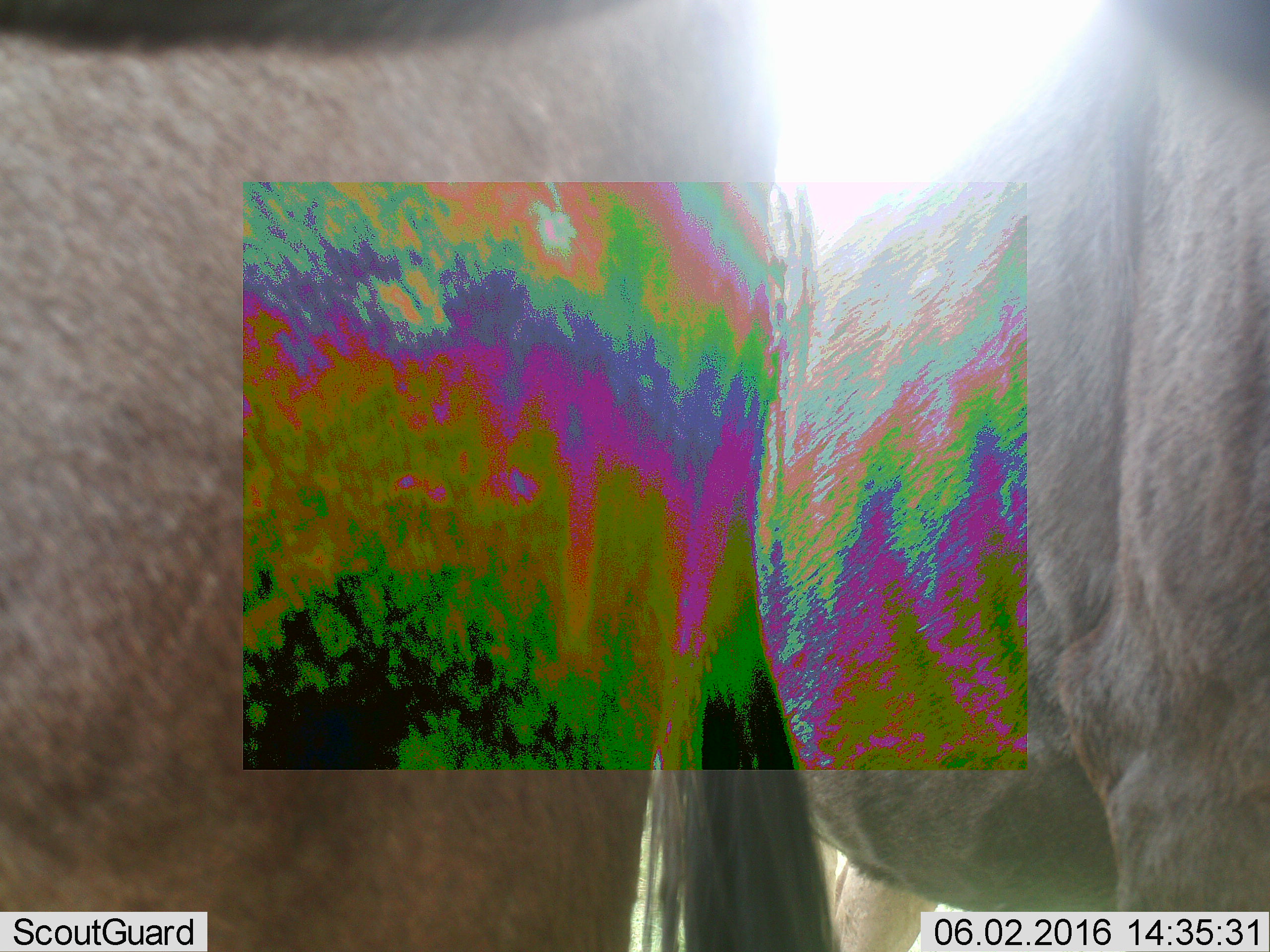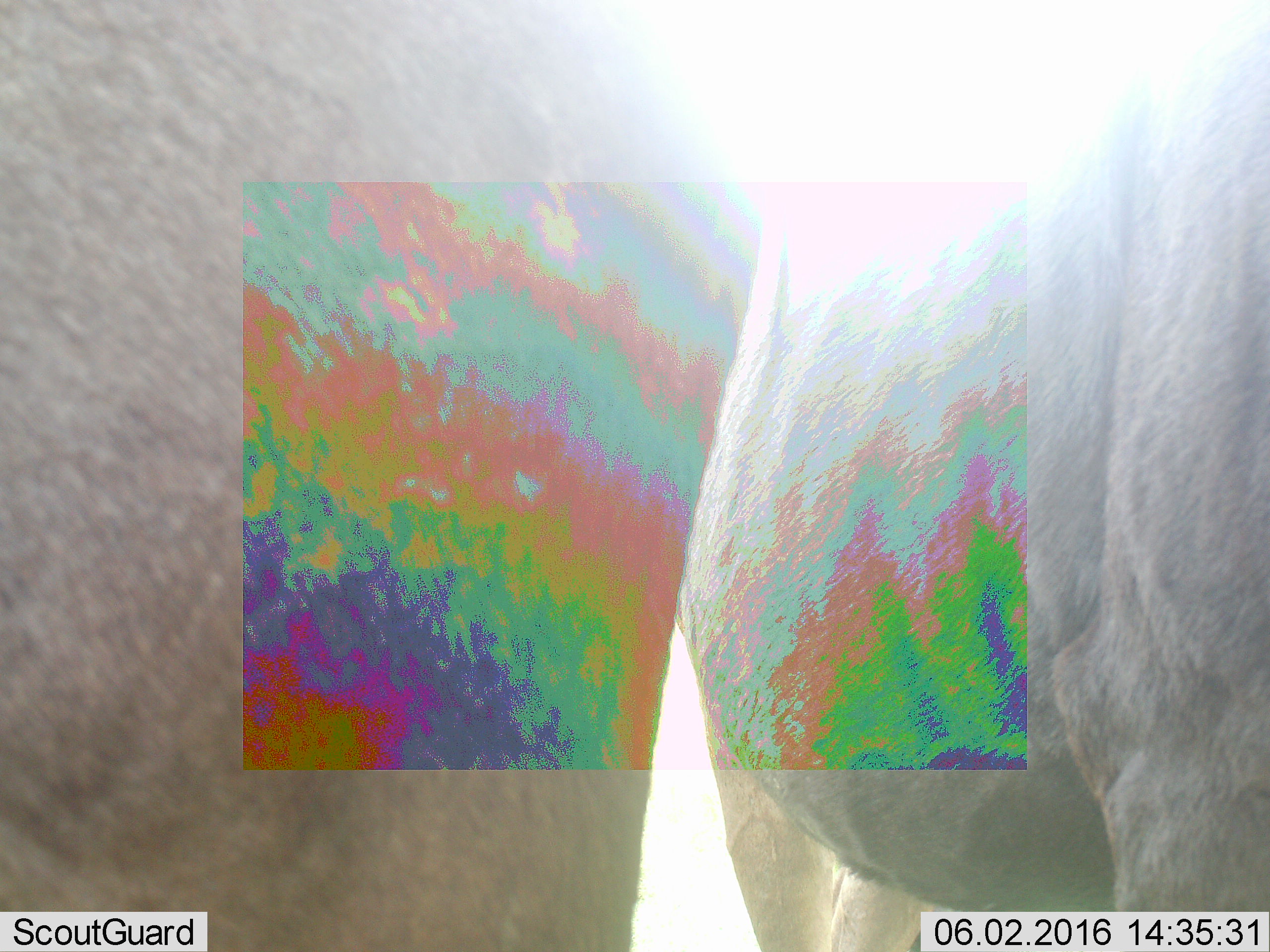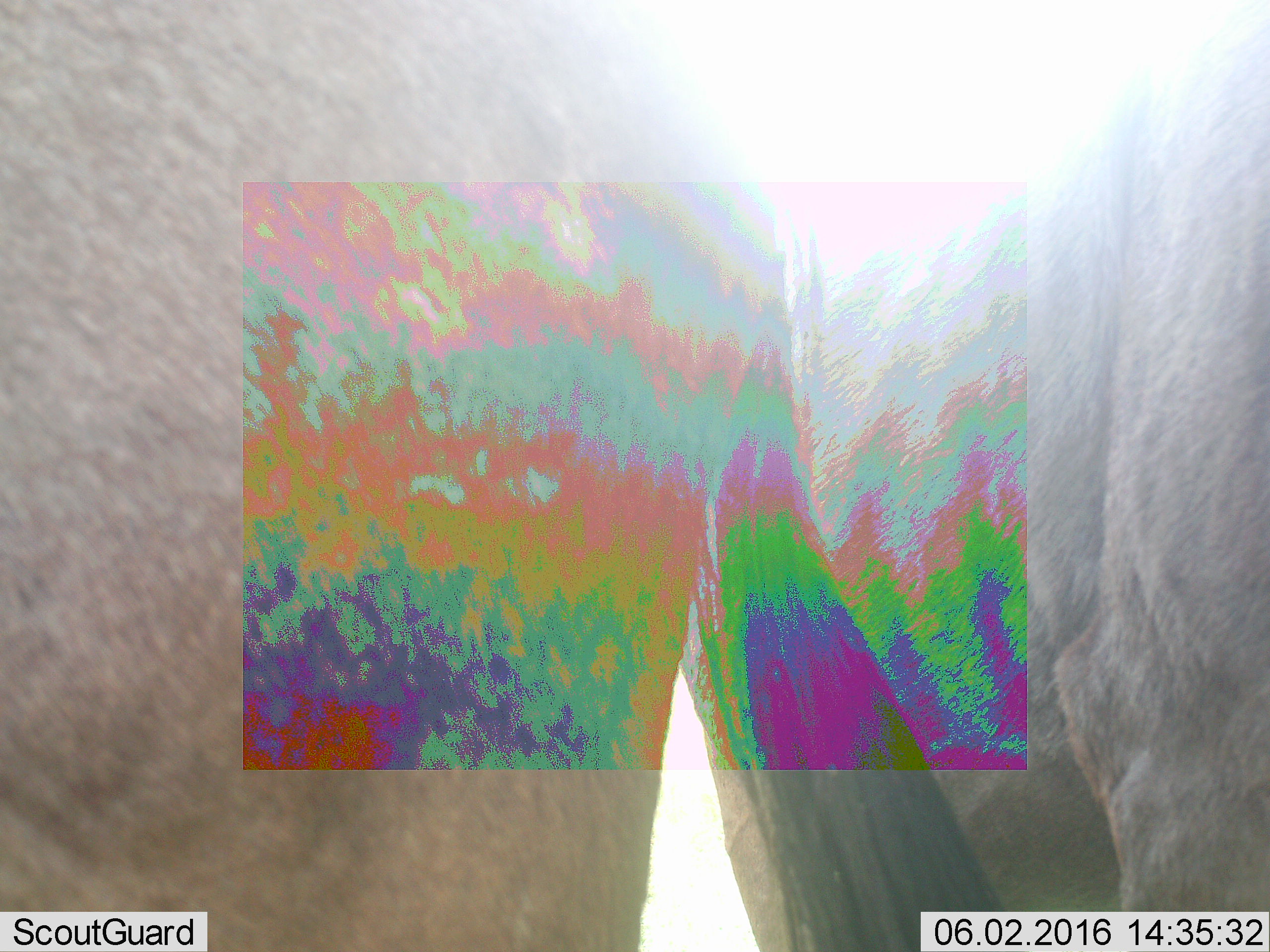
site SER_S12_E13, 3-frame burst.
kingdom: Animalia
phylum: Chordata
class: Mammalia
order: Artiodactyla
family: Bovidae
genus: Connochaetes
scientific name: Connochaetes taurinus taurinus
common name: blue wildebeest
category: wildebeestblue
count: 2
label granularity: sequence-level